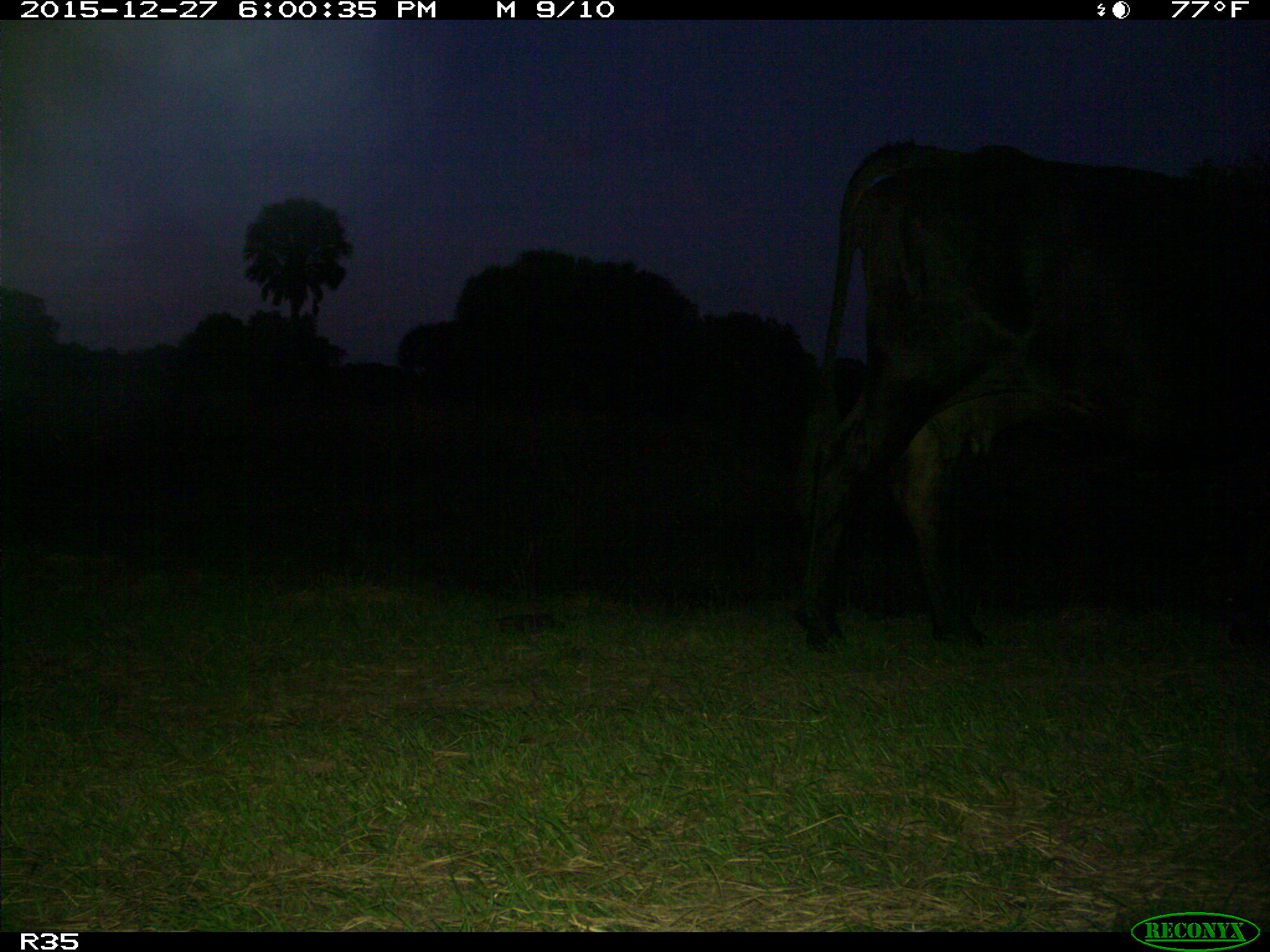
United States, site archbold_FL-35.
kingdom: Animalia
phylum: Chordata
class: Mammalia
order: Artiodactyla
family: Bovidae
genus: Bos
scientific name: Bos taurus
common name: domestic cow